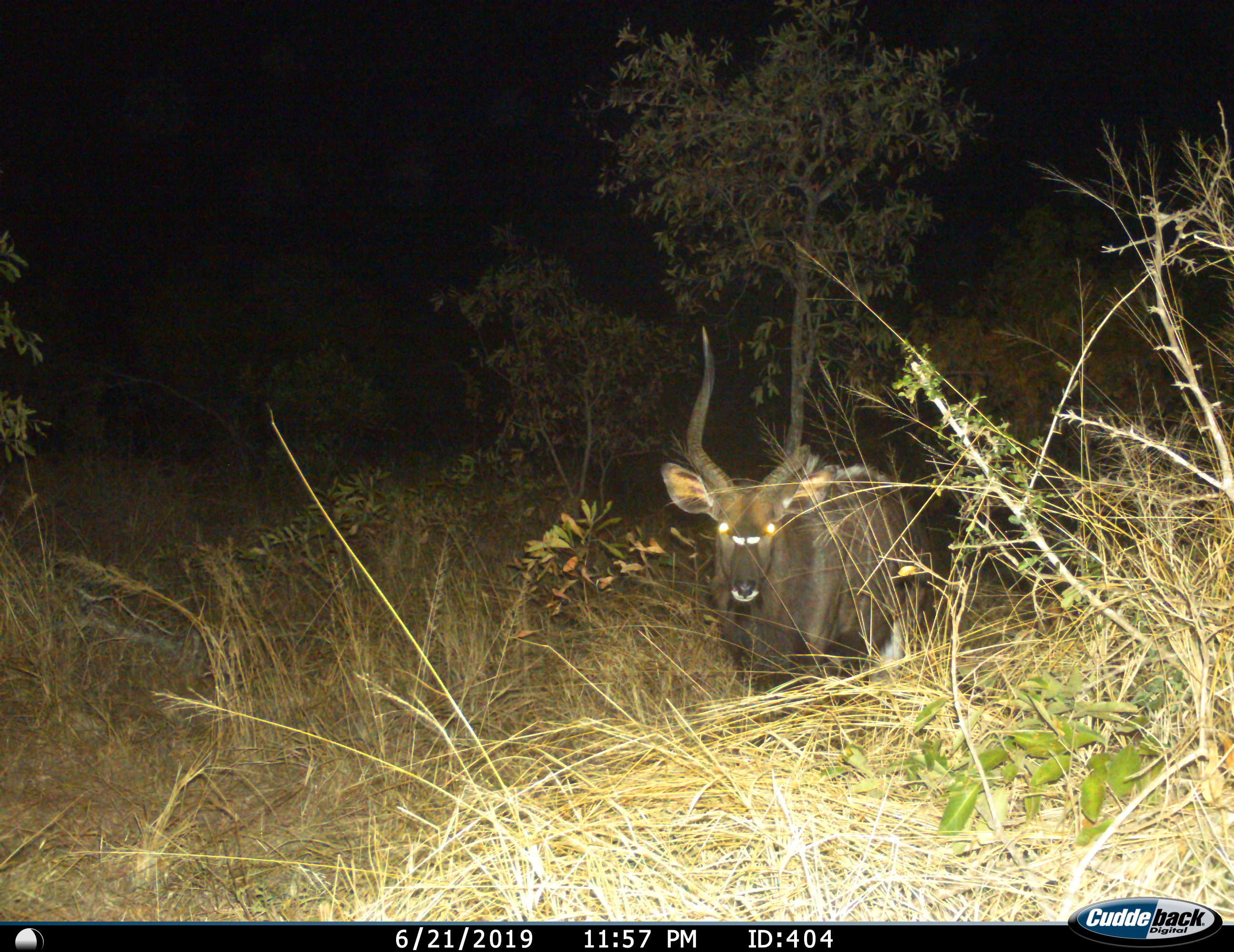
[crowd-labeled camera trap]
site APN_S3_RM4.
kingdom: Animalia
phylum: Chordata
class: Mammalia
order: Artiodactyla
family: Bovidae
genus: Tragelaphus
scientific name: Tragelaphus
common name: kudu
Kudu (Tragelaphus), count 1. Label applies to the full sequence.